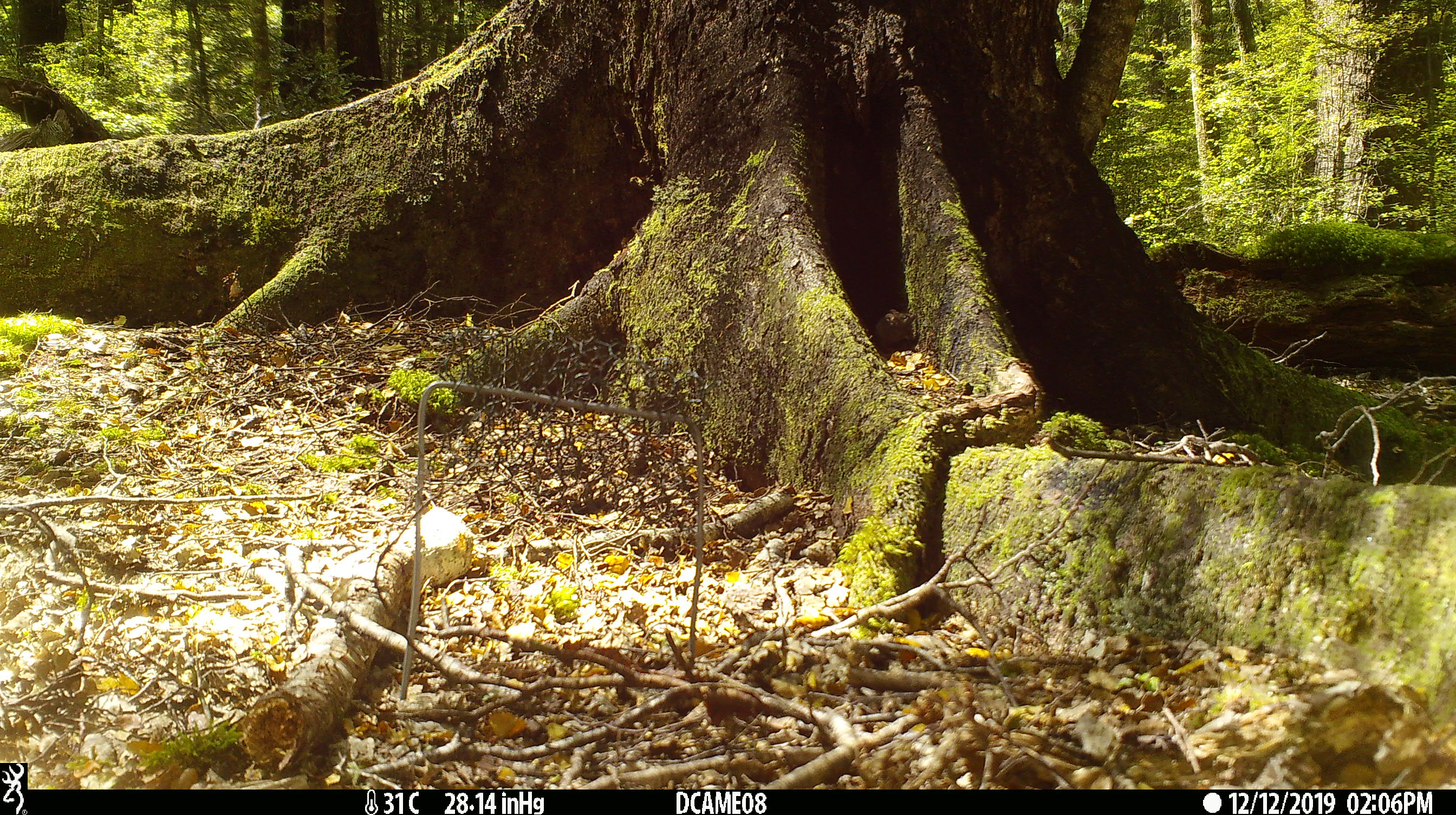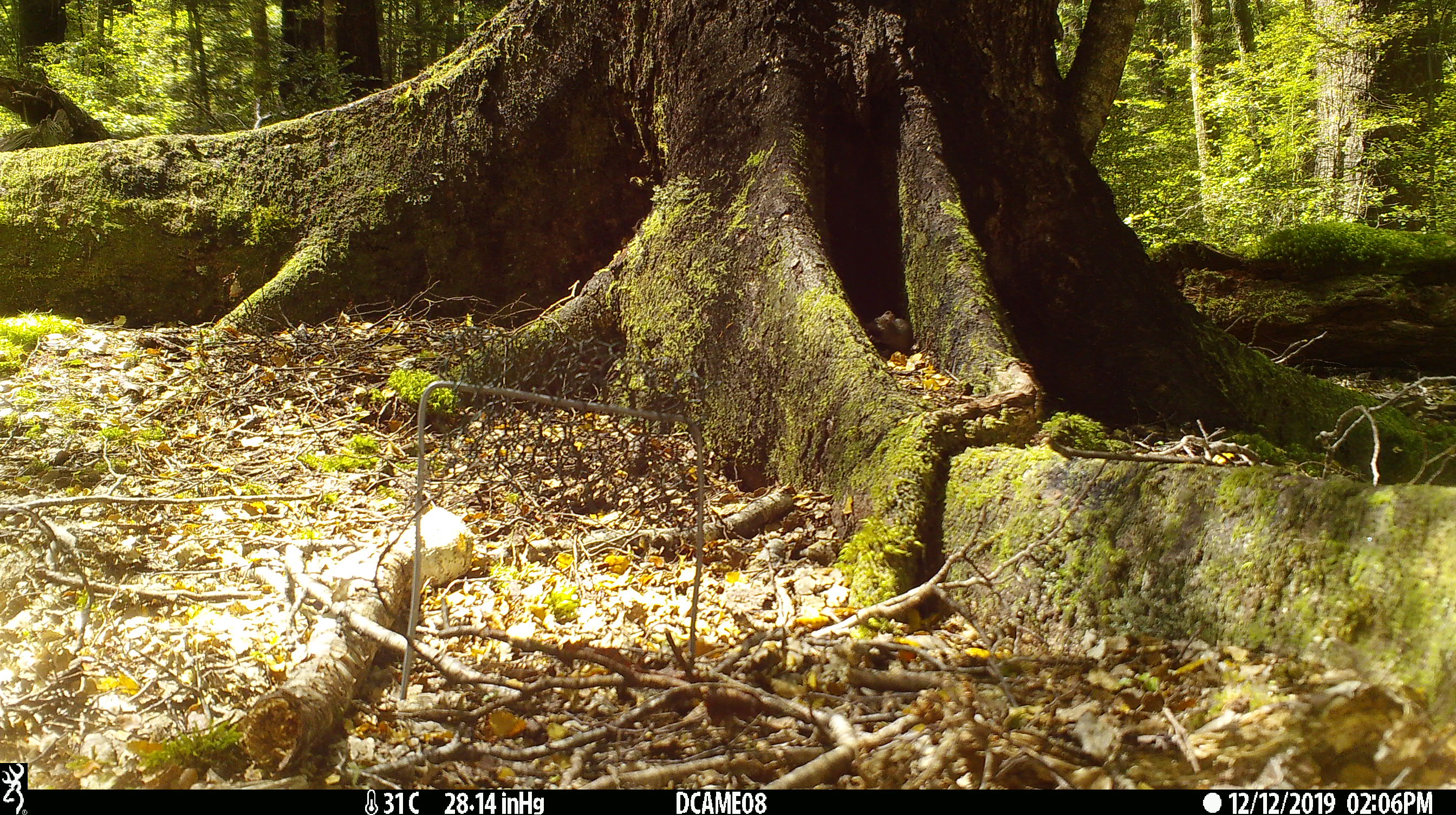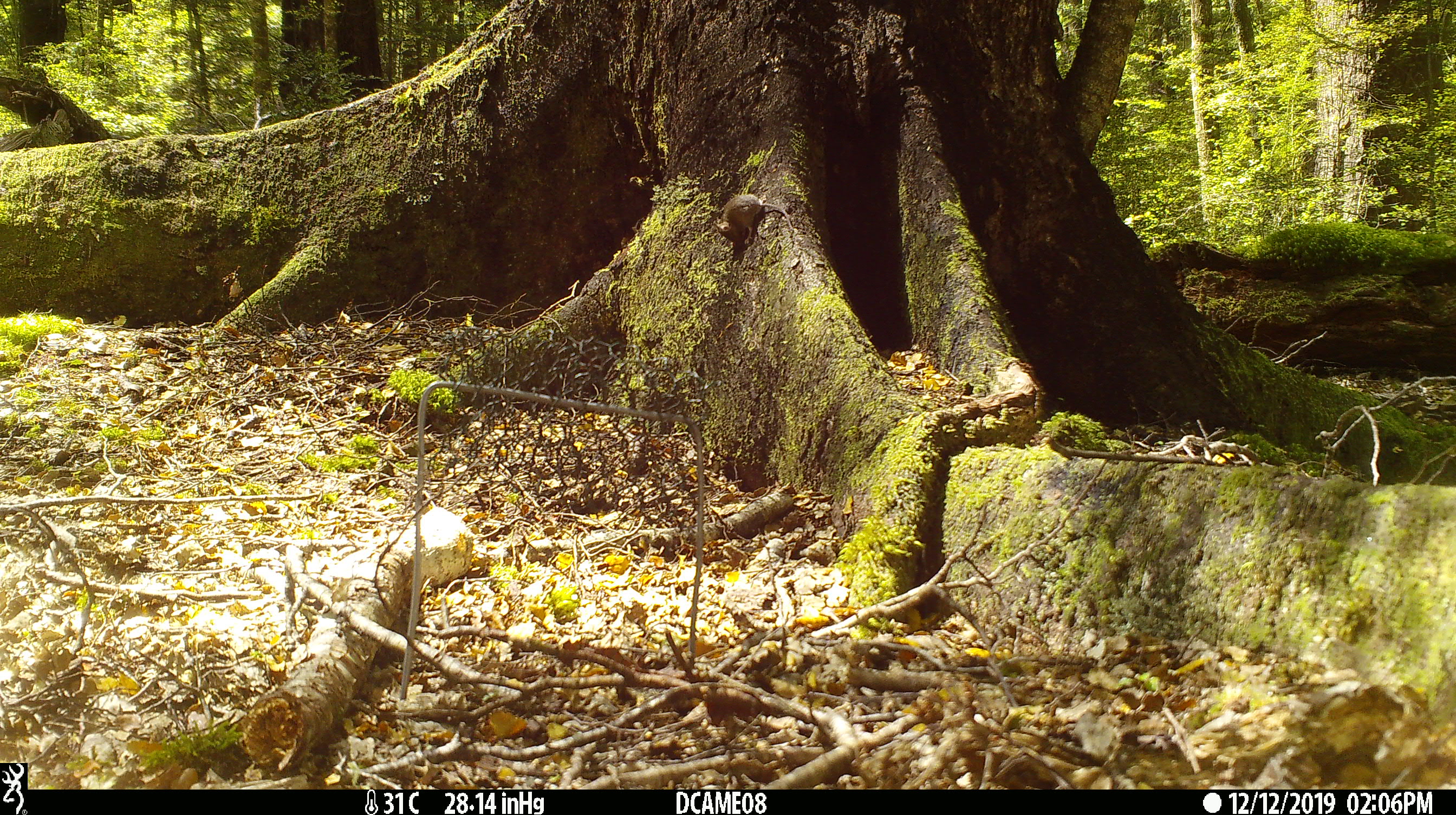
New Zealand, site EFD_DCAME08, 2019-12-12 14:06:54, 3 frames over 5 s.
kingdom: Animalia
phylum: Chordata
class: Mammalia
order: Rodentia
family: Muridae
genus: Mus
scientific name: Mus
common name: mouse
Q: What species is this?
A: Mouse (Mus).